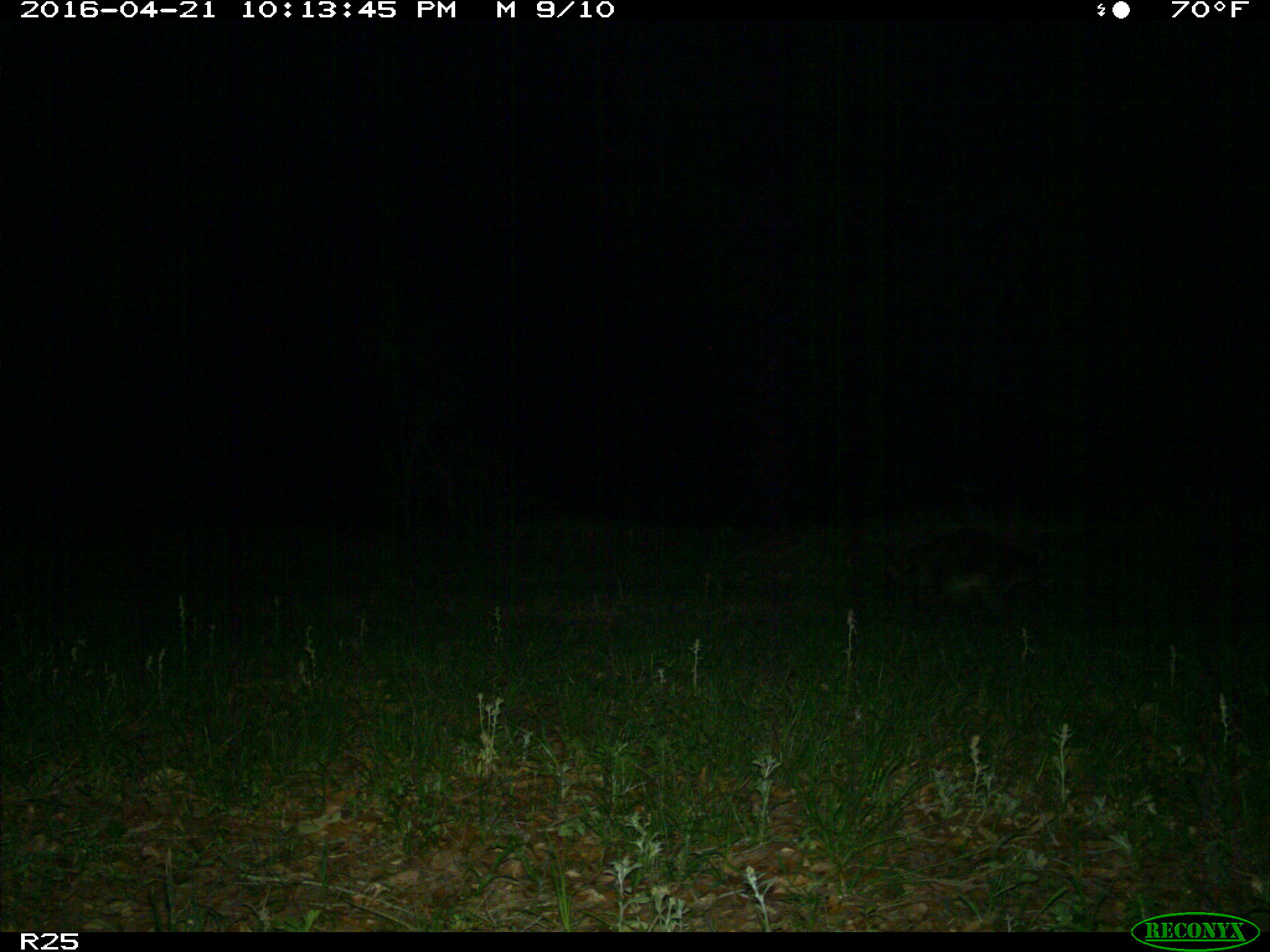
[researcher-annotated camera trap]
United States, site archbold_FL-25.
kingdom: Animalia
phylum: Chordata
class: Mammalia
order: Carnivora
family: Procyonidae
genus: Procyon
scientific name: Procyon lotor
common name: common raccoon